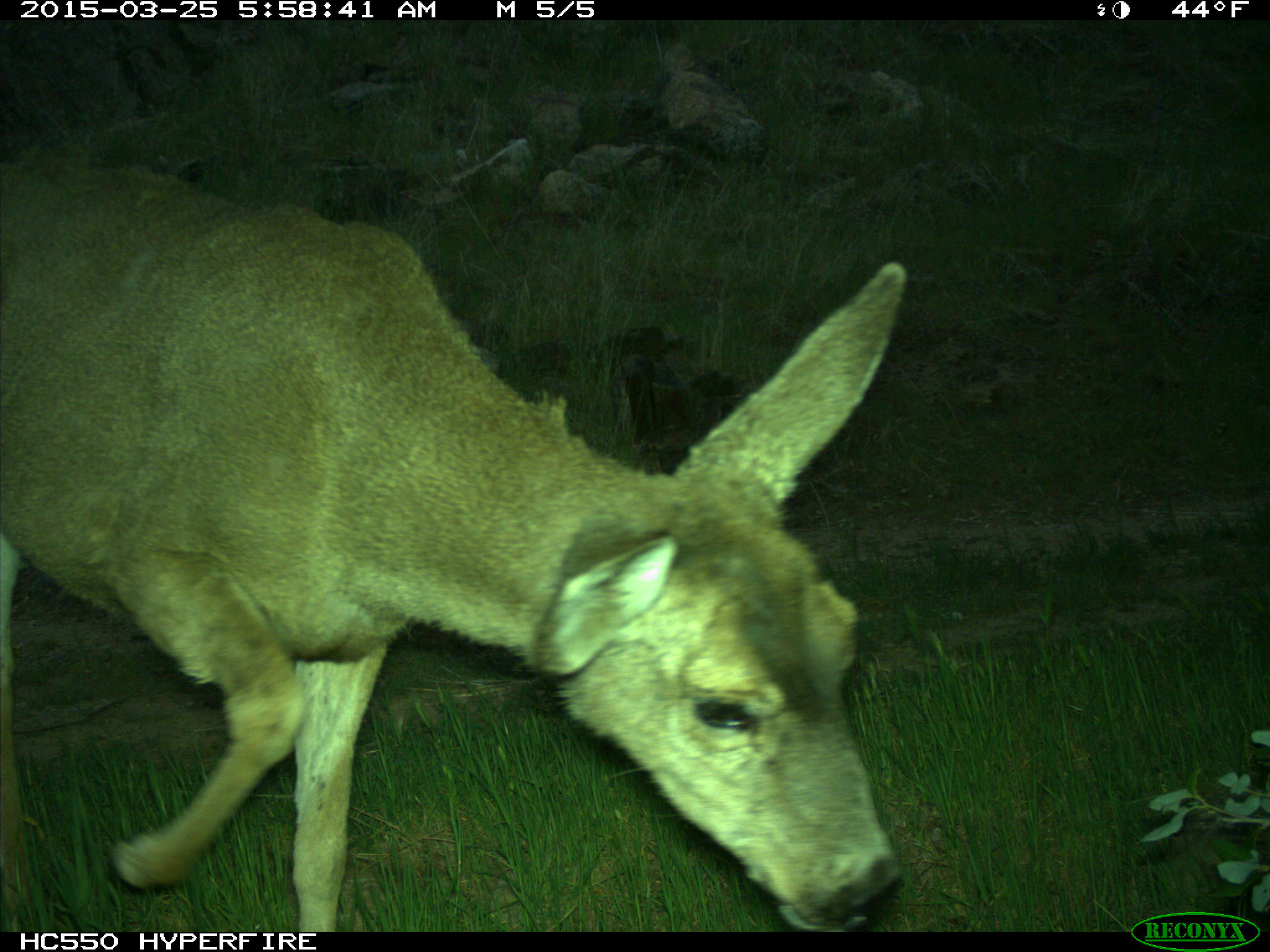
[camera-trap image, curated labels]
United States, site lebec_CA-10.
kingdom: Animalia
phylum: Chordata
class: Mammalia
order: Artiodactyla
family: Cervidae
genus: Odocoileus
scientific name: Odocoileus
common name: deer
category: unidentified deer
Unidentified deer (deer) (Odocoileus).